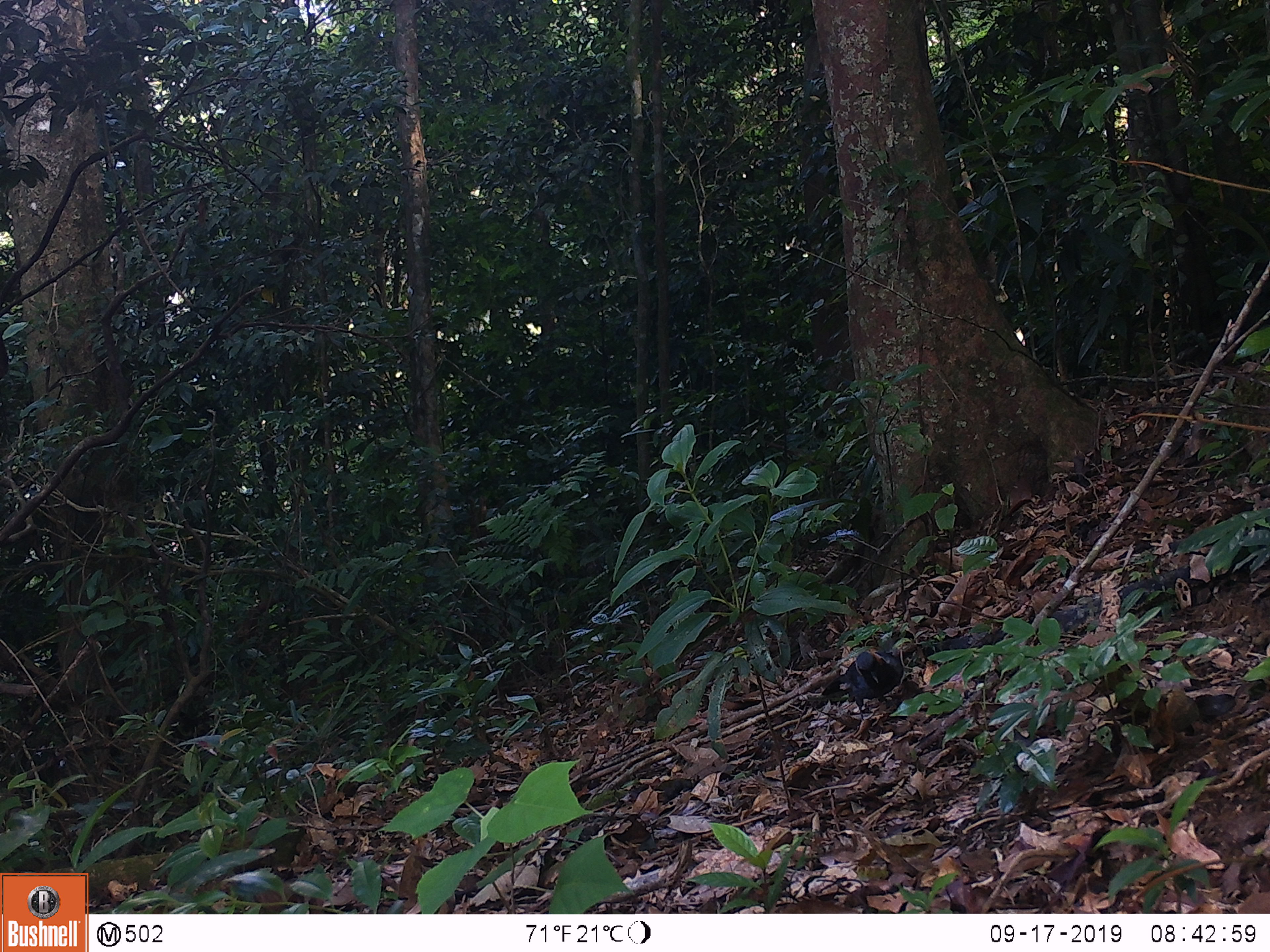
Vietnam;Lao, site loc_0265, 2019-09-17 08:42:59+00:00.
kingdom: Animalia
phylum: Chordata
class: Aves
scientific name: Aves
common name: bird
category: unidentified bird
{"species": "unidentified bird (bird) (Aves)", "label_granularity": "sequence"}